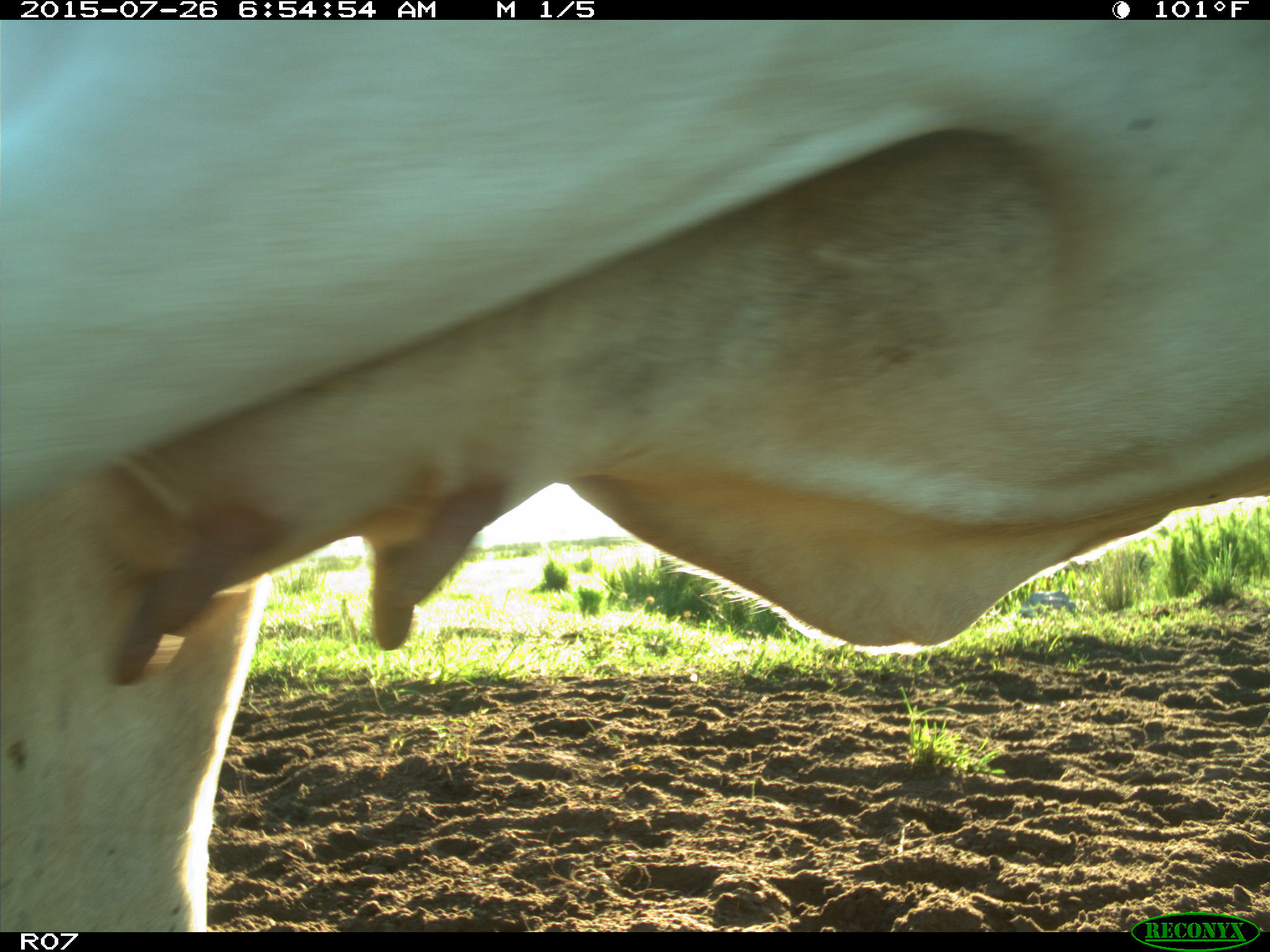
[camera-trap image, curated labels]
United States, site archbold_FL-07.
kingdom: Animalia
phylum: Chordata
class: Mammalia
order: Artiodactyla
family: Bovidae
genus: Bos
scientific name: Bos taurus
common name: domestic cow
Bos taurus (domestic cow).